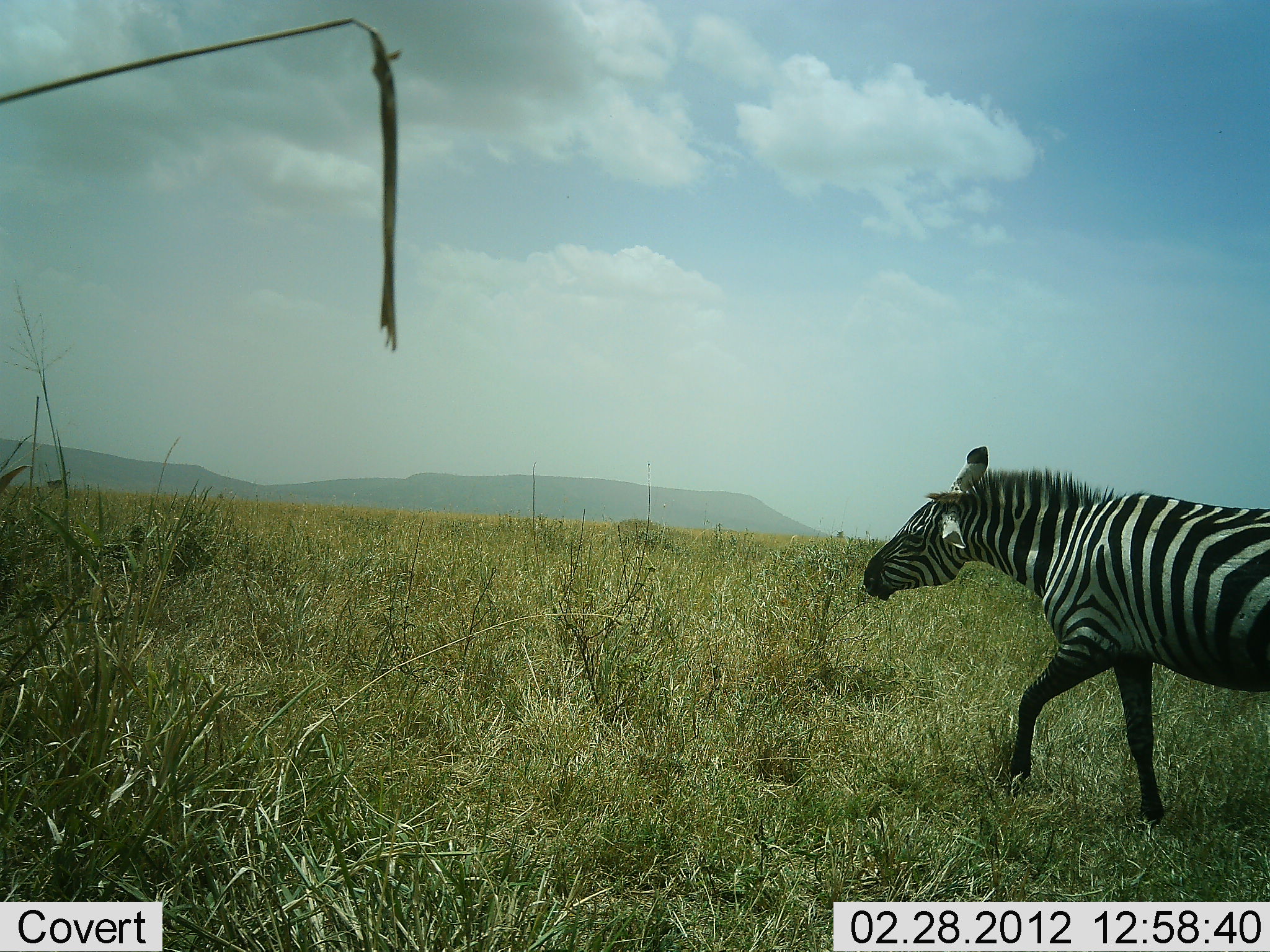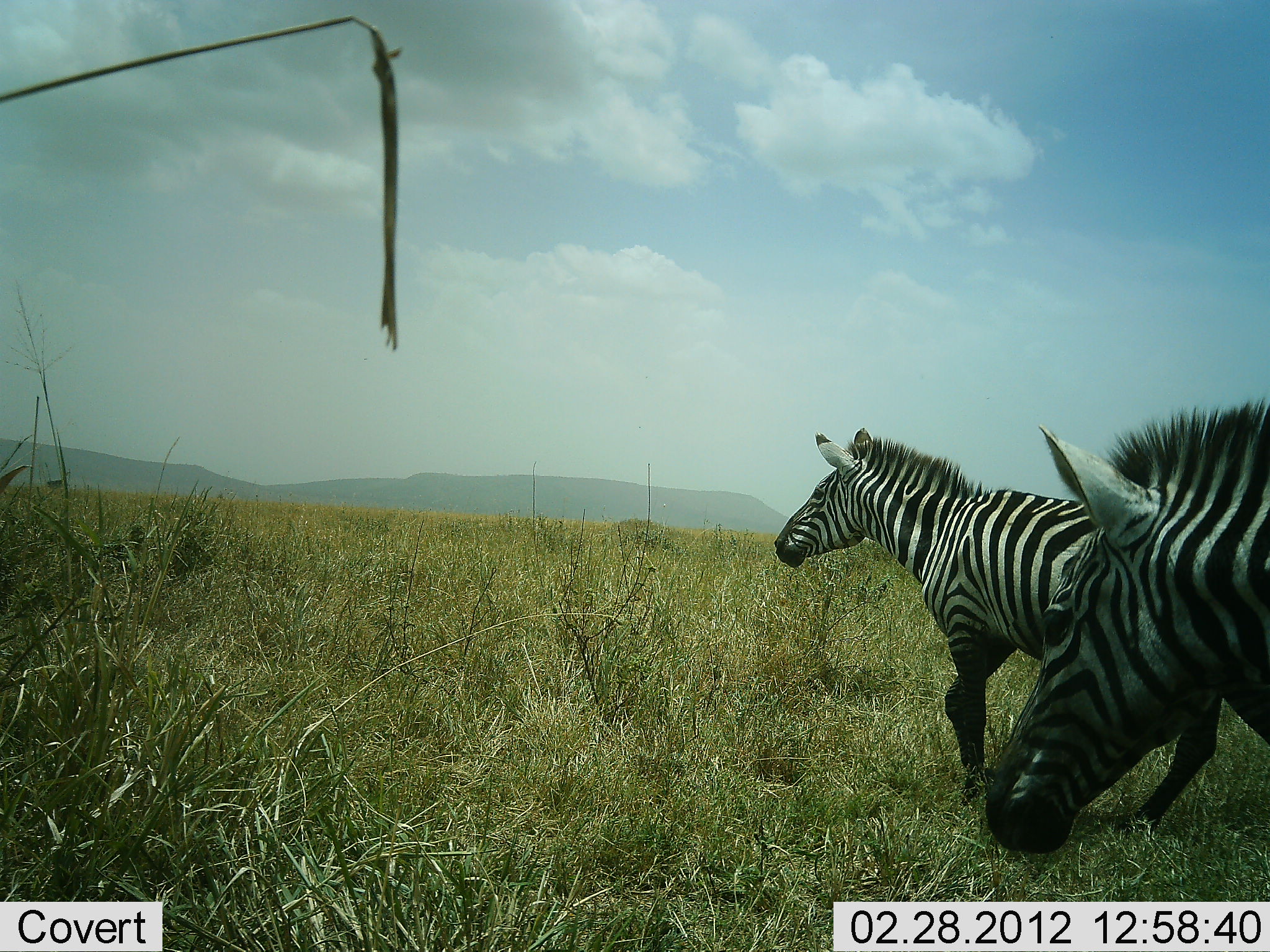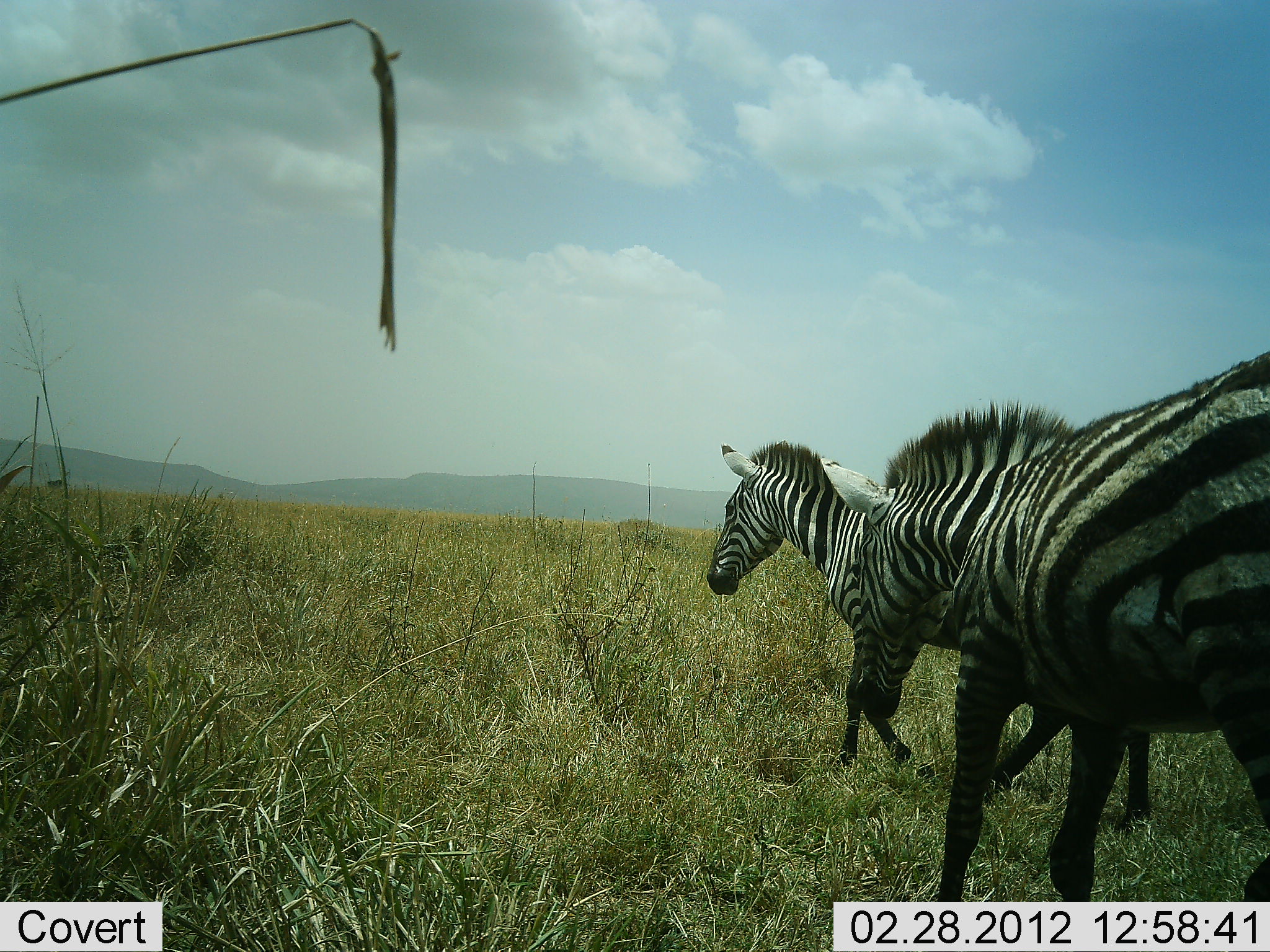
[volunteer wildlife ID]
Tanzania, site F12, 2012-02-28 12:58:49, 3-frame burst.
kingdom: Animalia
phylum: Chordata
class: Mammalia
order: Perissodactyla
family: Equidae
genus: Equus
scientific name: Equus quagga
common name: plains zebra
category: zebra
Zebra (plains zebra) (Equus quagga), count 2. Behavior (volunteer vote fractions): standing 4%, resting 0%, moving 96%, interacting 0%. Young present (vote fraction): 0%. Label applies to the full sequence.